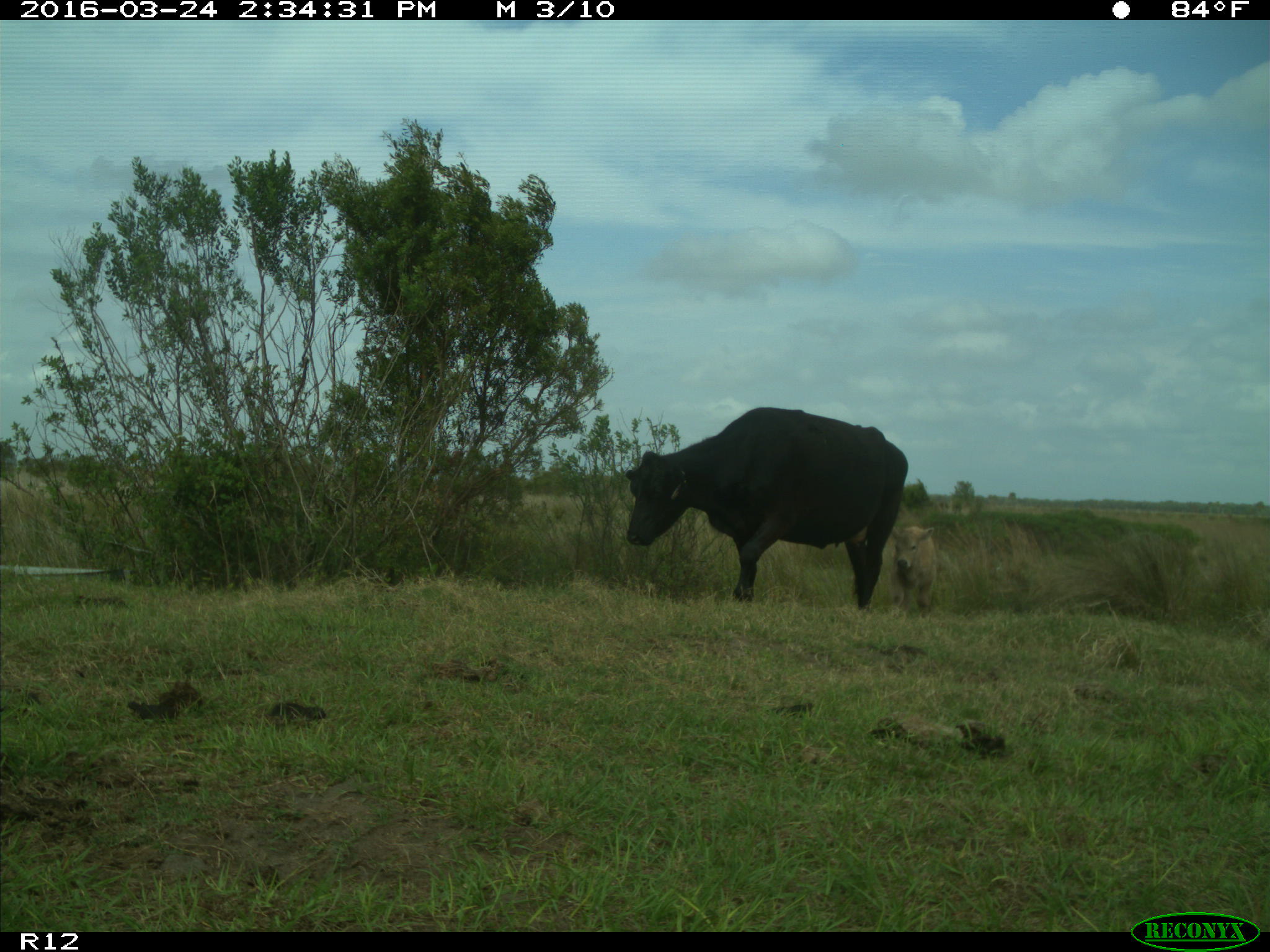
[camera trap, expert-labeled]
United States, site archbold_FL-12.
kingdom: Animalia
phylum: Chordata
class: Mammalia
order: Artiodactyla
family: Bovidae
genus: Bos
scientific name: Bos taurus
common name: domestic cow